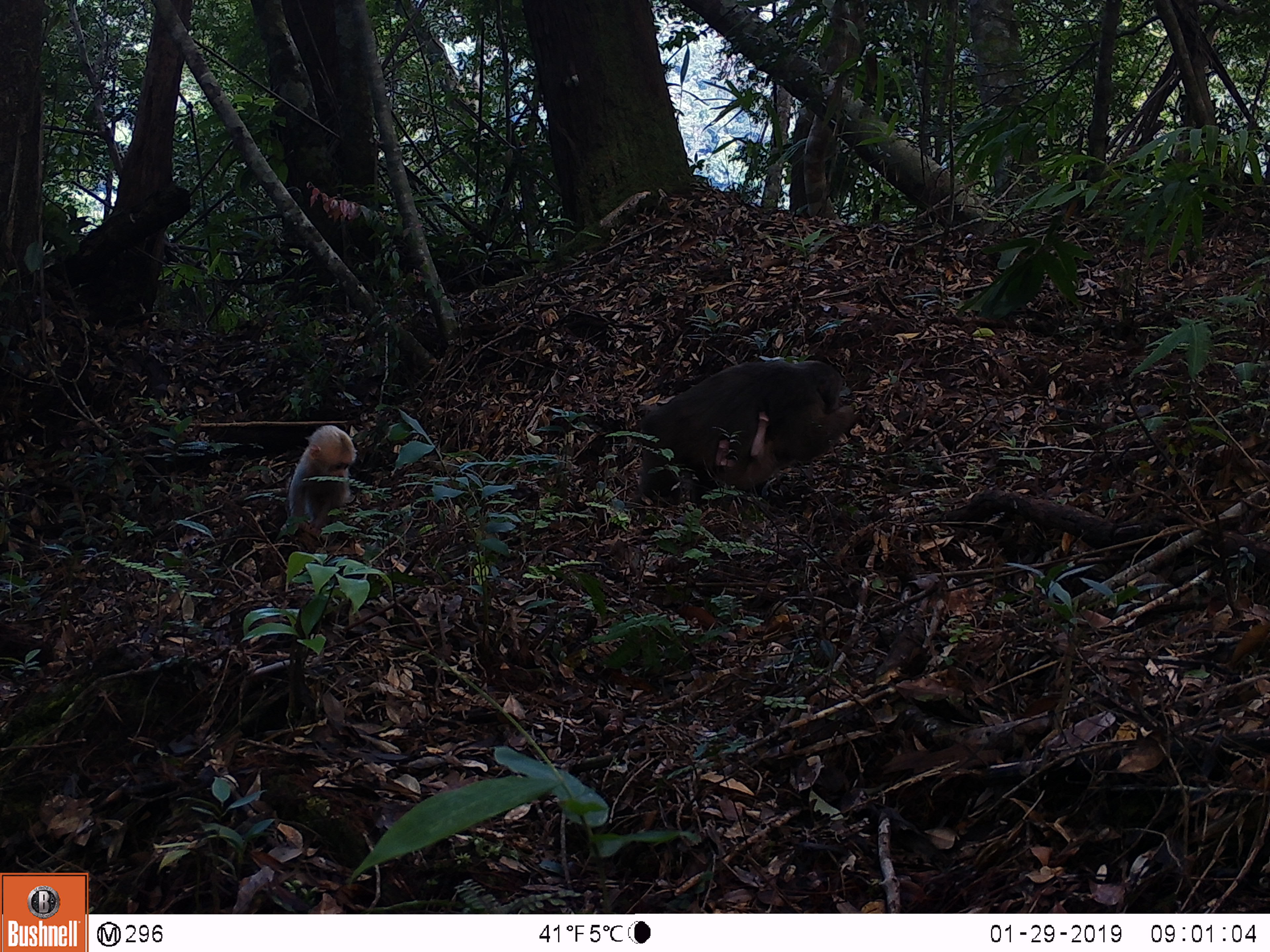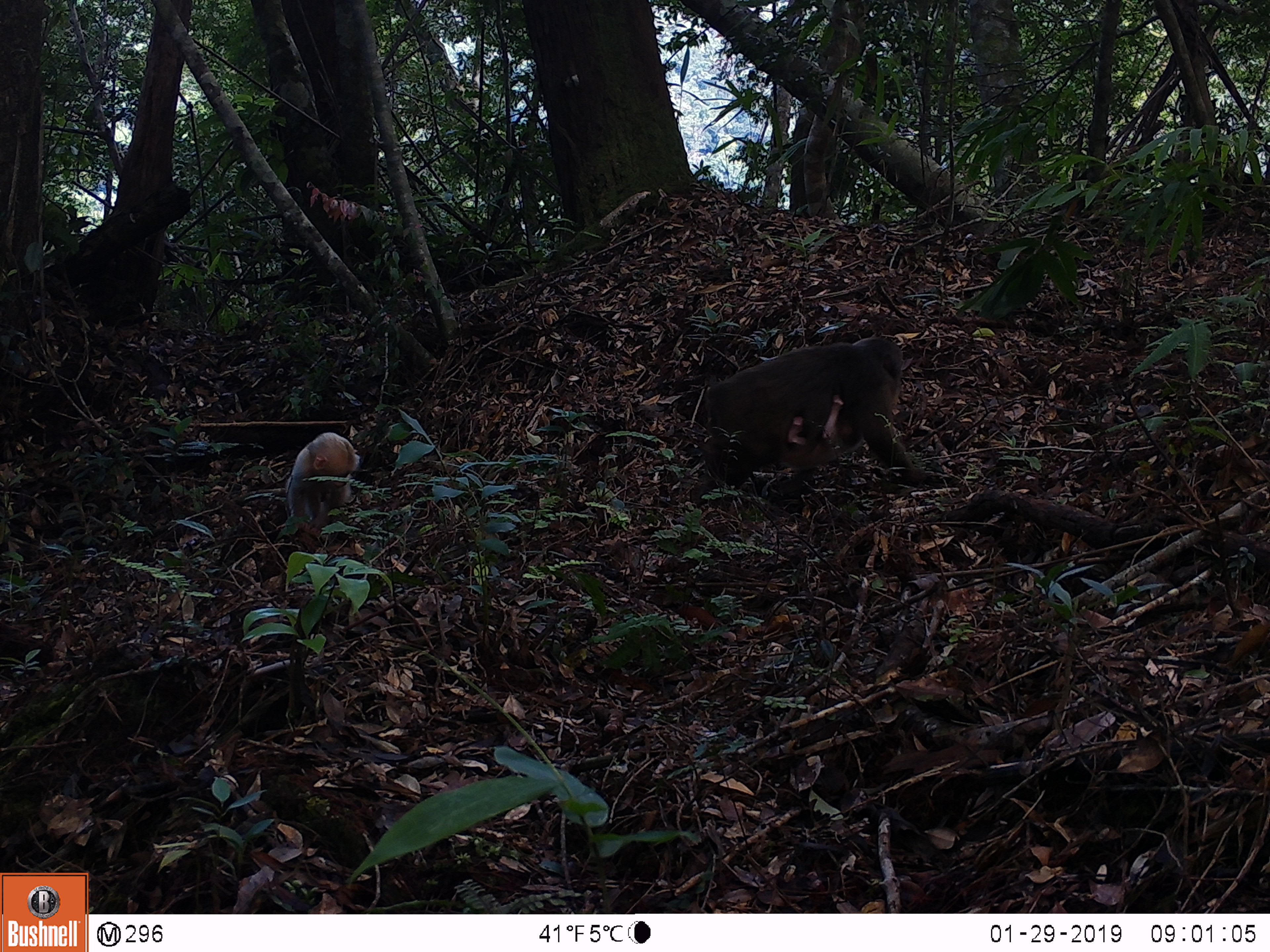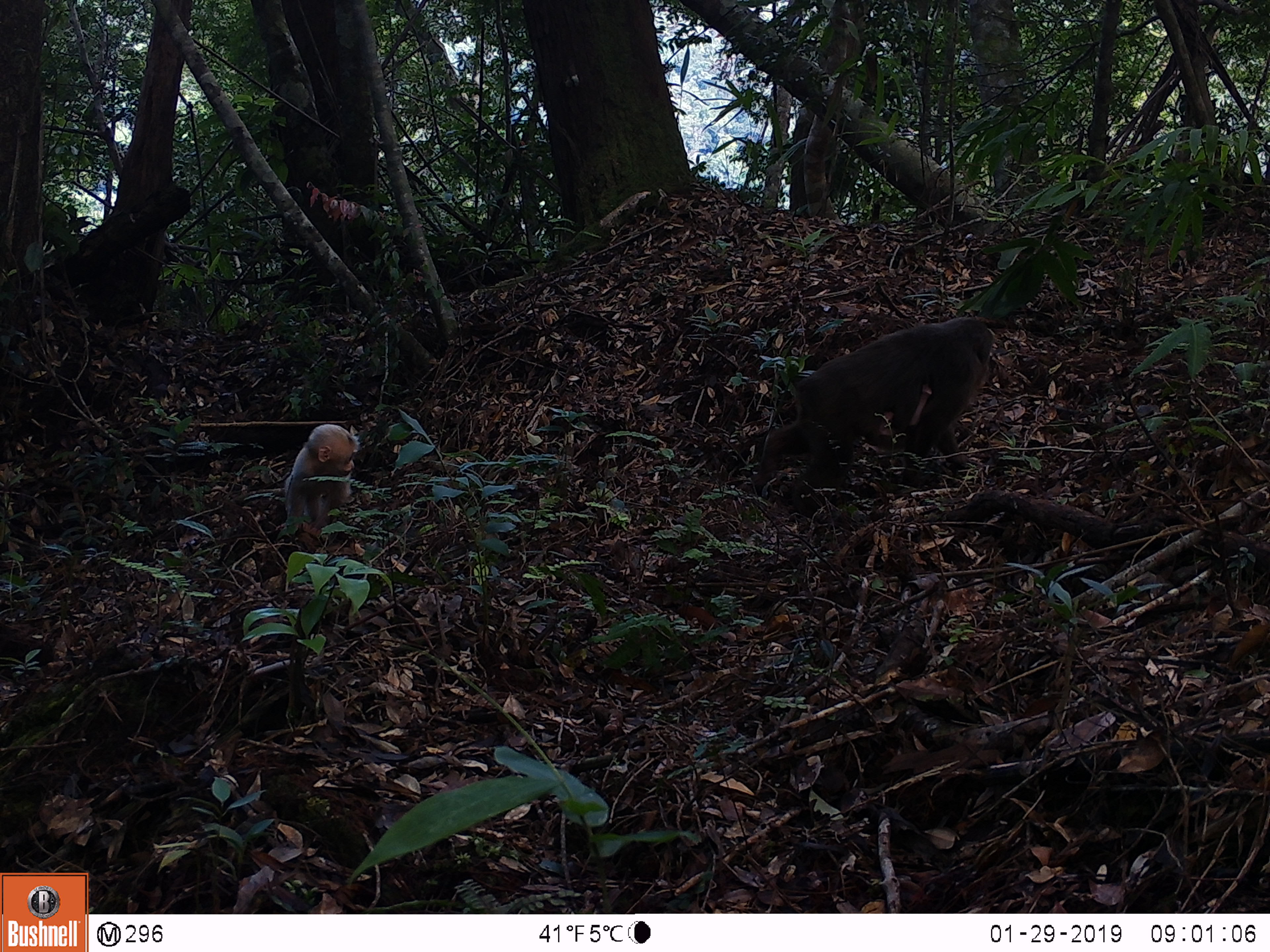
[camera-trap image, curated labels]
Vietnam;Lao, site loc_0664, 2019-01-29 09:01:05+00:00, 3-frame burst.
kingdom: Animalia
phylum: Chordata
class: Mammalia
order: Primates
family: Cercopithecidae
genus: Macaca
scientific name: Macaca arctoides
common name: stump-tailed macaque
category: stump tailed macaque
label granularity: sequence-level